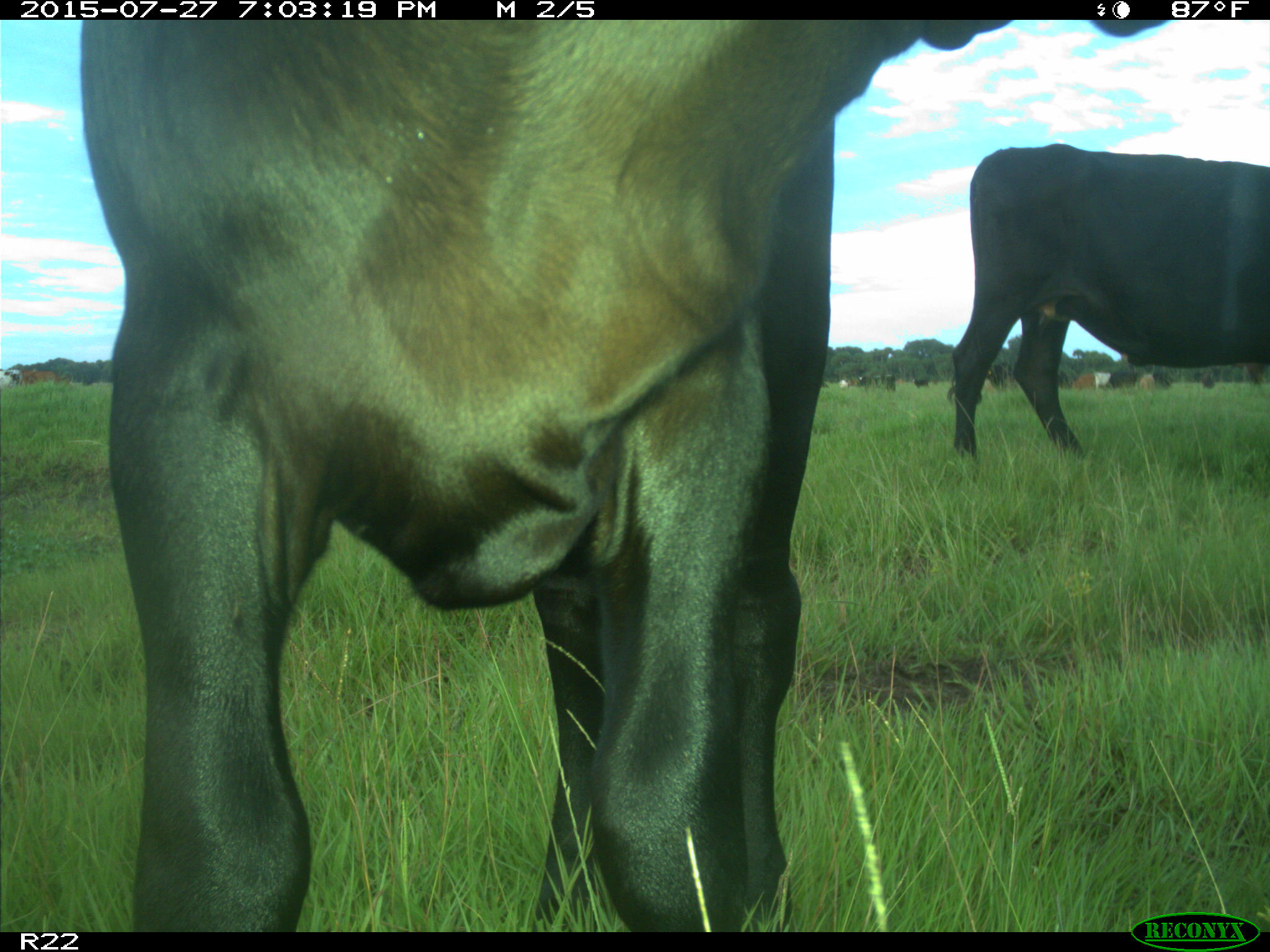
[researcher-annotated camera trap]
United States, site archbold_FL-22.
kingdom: Animalia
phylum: Chordata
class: Mammalia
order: Artiodactyla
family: Bovidae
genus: Bos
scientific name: Bos taurus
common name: domestic cow